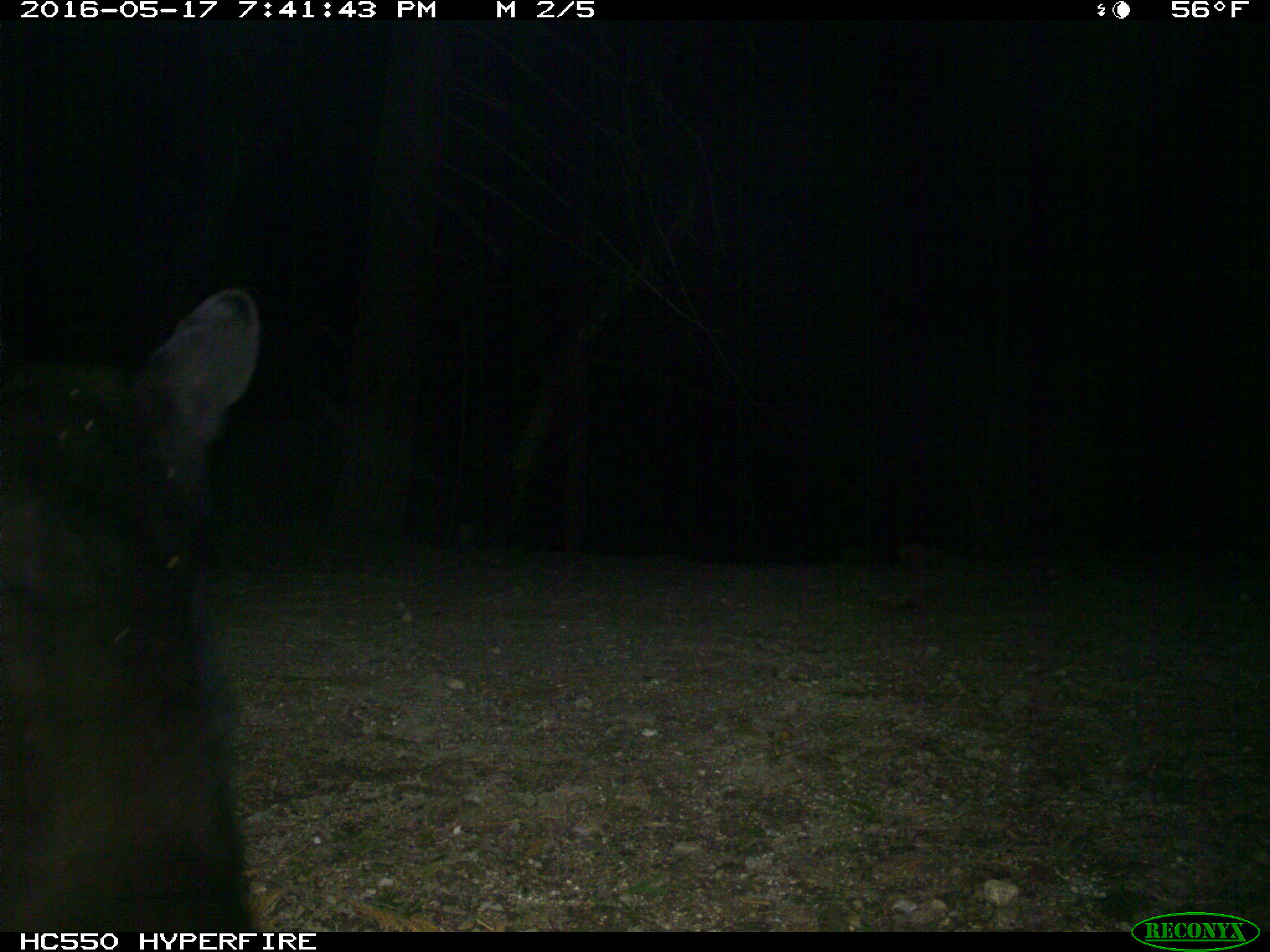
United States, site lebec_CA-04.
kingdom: Animalia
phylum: Chordata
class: Mammalia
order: Carnivora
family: Ursidae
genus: Ursus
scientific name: Ursus americanus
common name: american black bear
Ursus americanus (american black bear).